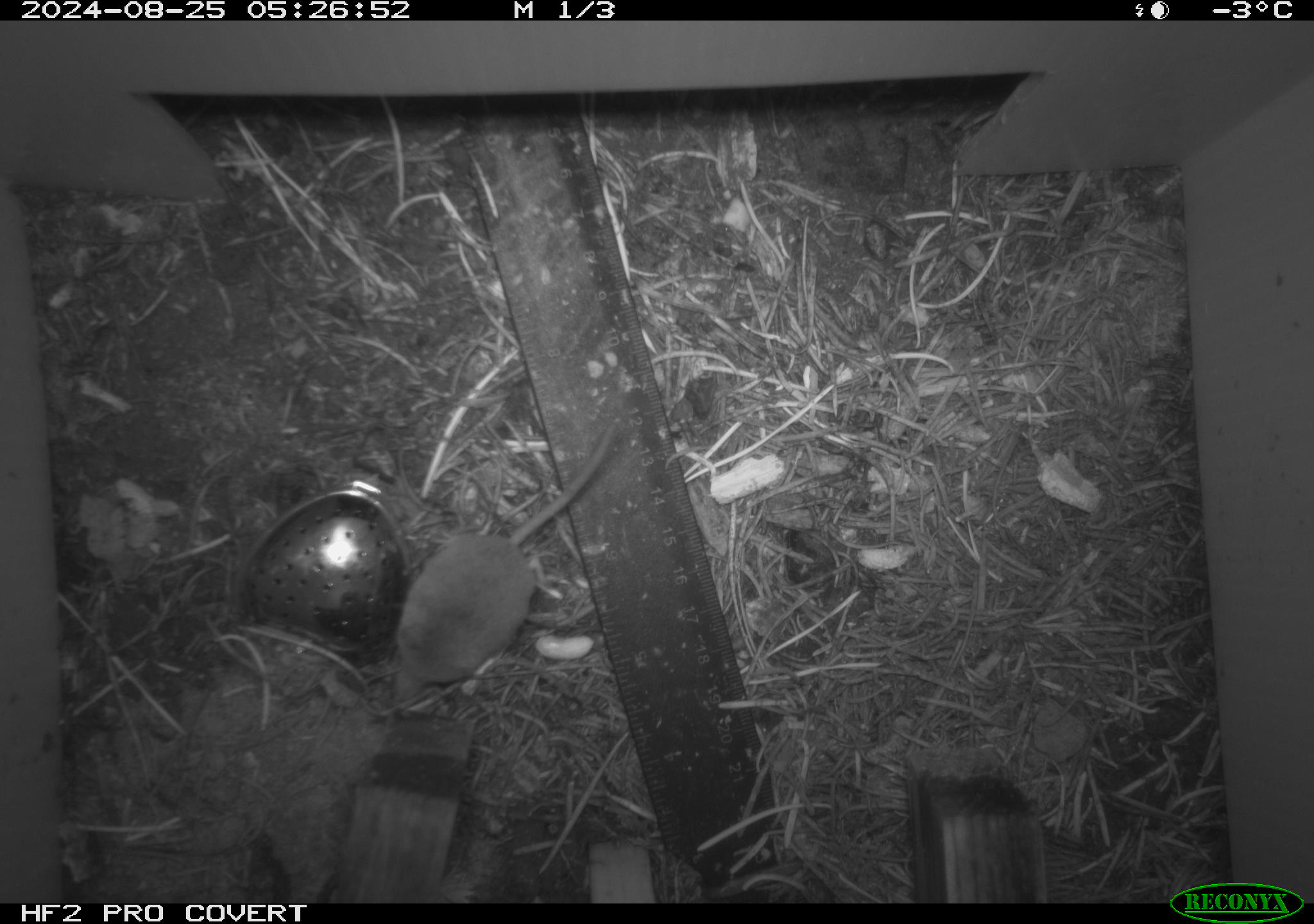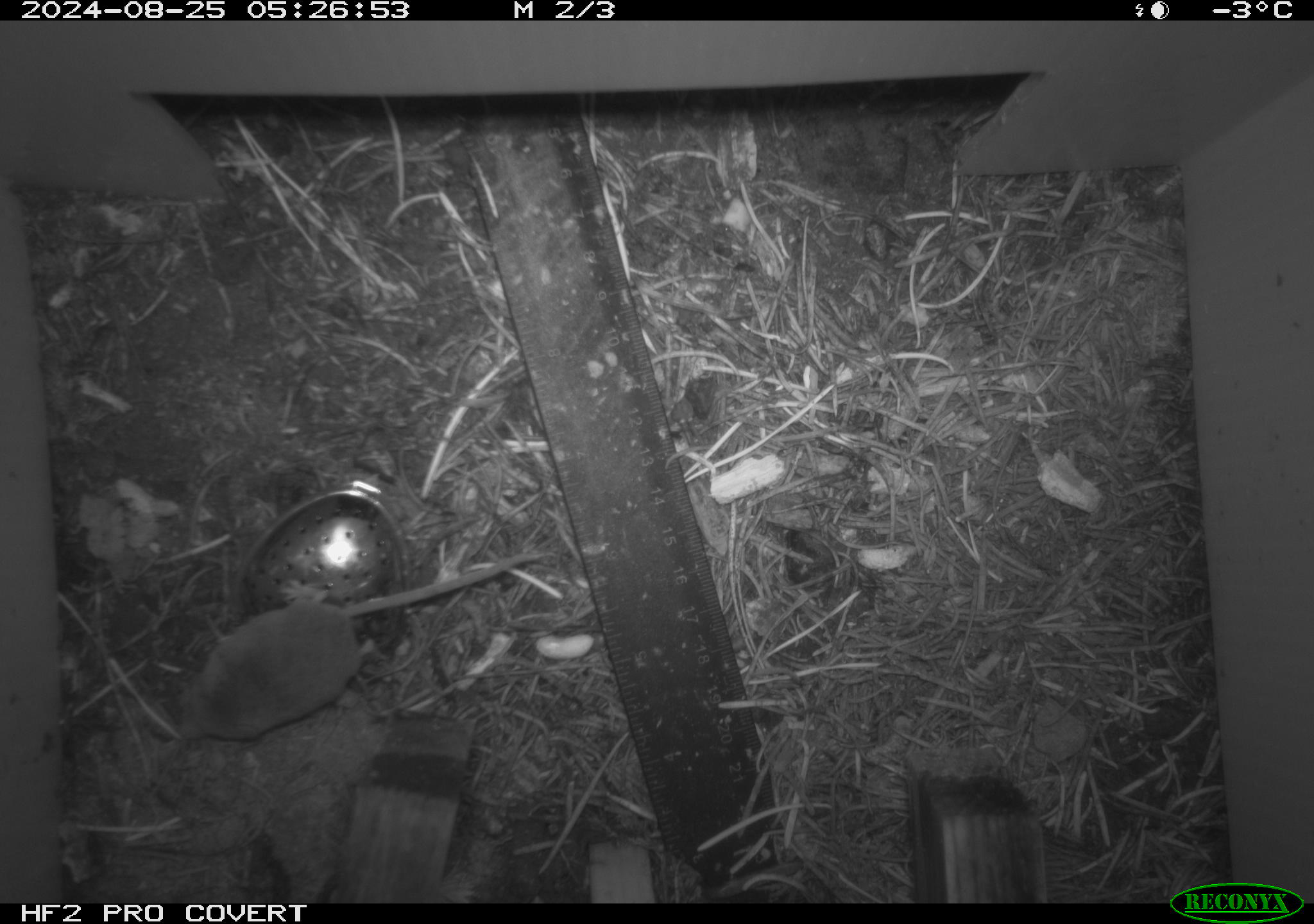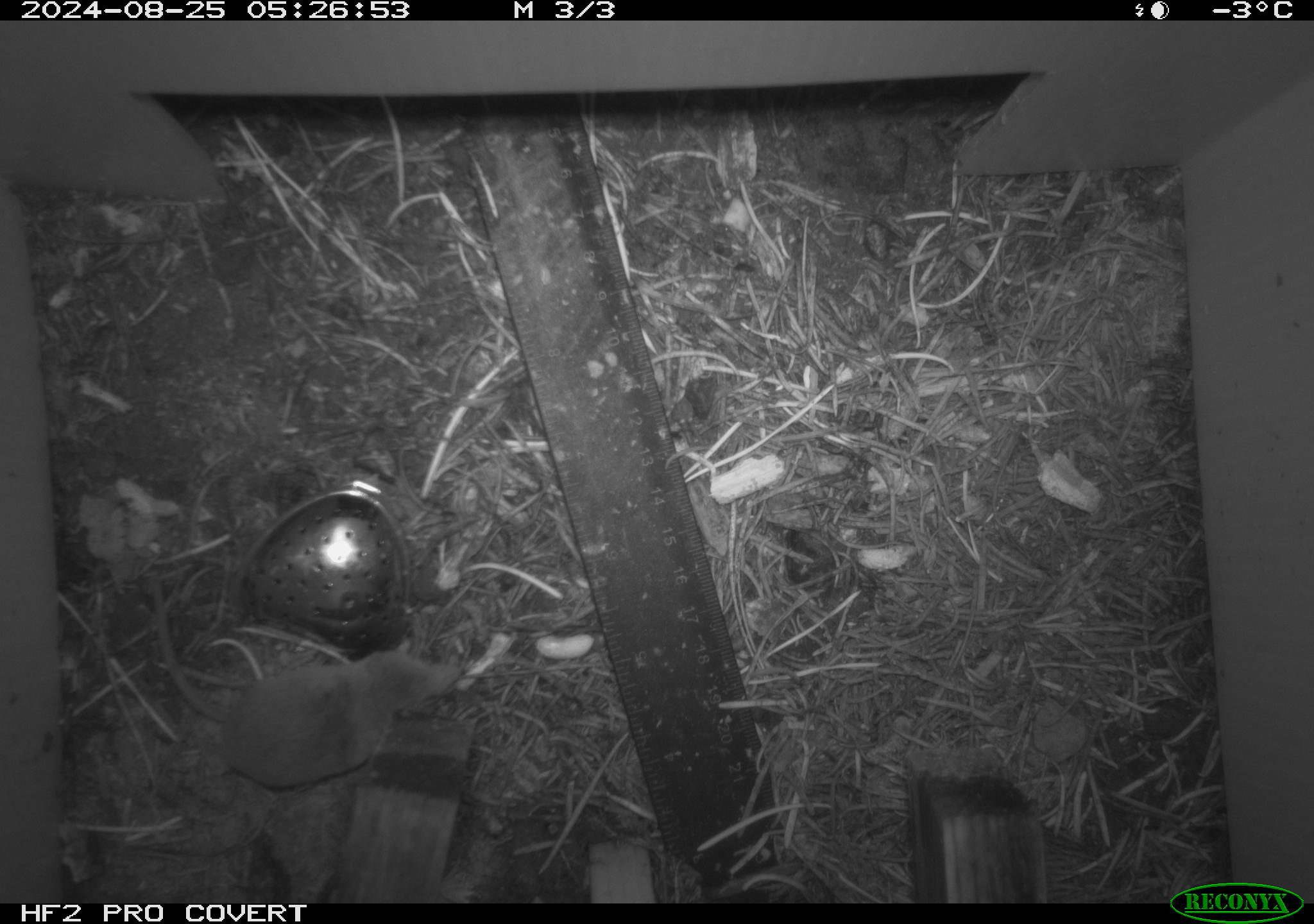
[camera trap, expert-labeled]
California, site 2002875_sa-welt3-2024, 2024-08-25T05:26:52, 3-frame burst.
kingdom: Animalia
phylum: Chordata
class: Mammalia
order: Eulipotyphla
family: Soricidae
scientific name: Soricidae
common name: shrews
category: soricidae family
Soricidae family (shrews) (Soricidae).